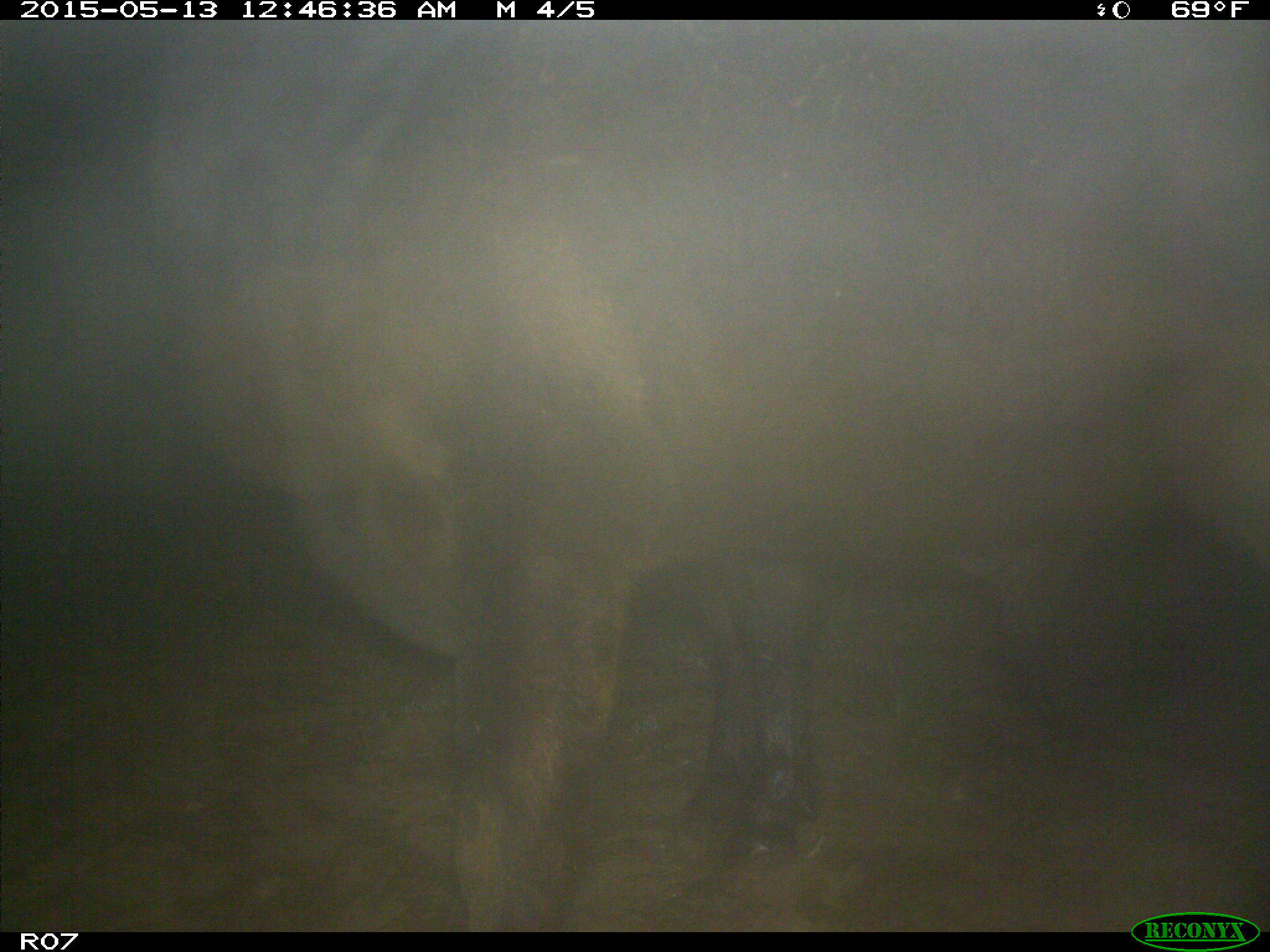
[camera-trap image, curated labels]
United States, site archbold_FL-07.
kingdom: Animalia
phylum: Chordata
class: Mammalia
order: Artiodactyla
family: Bovidae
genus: Bos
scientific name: Bos taurus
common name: domestic cow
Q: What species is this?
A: Bos taurus (domestic cow).